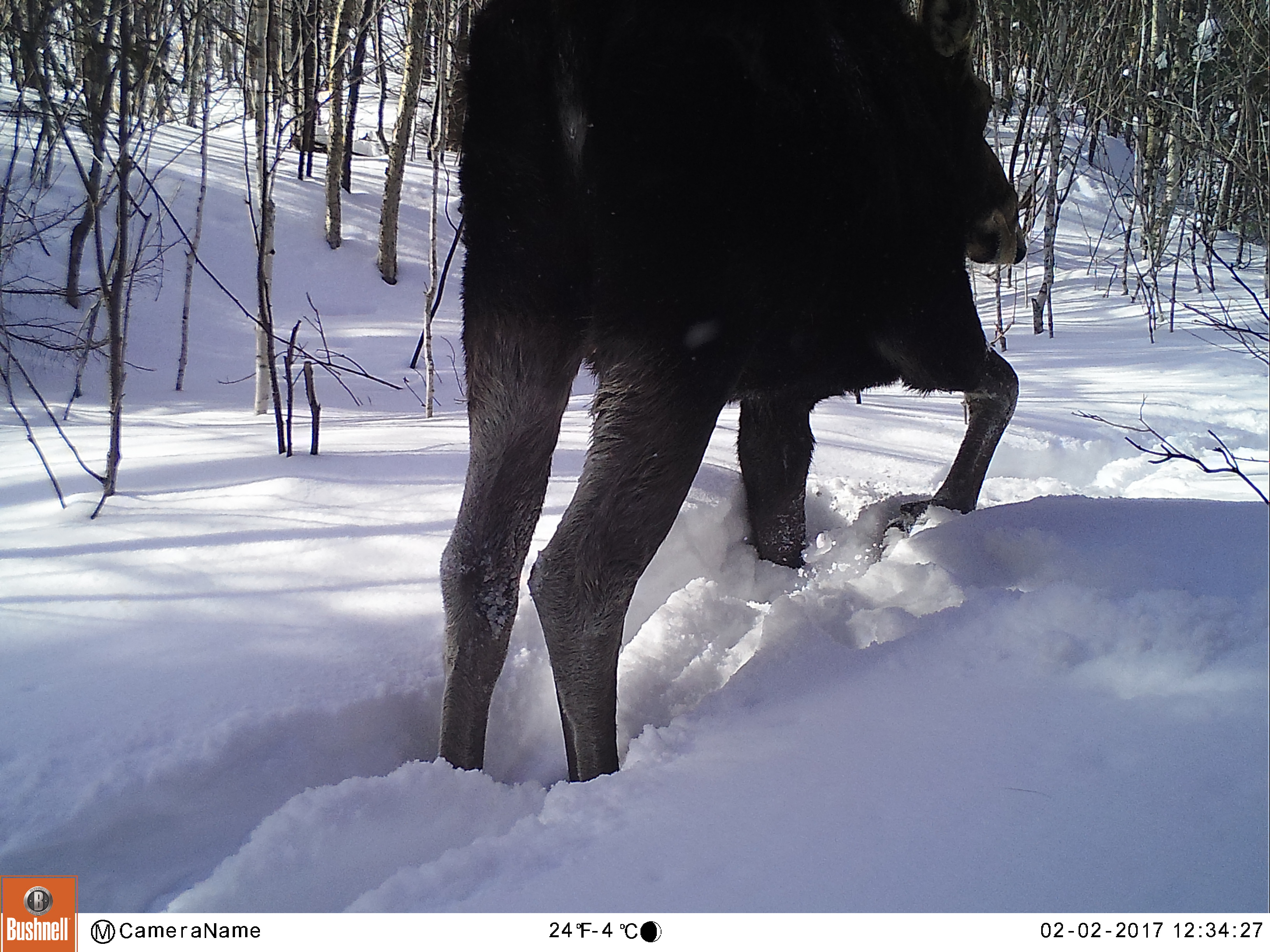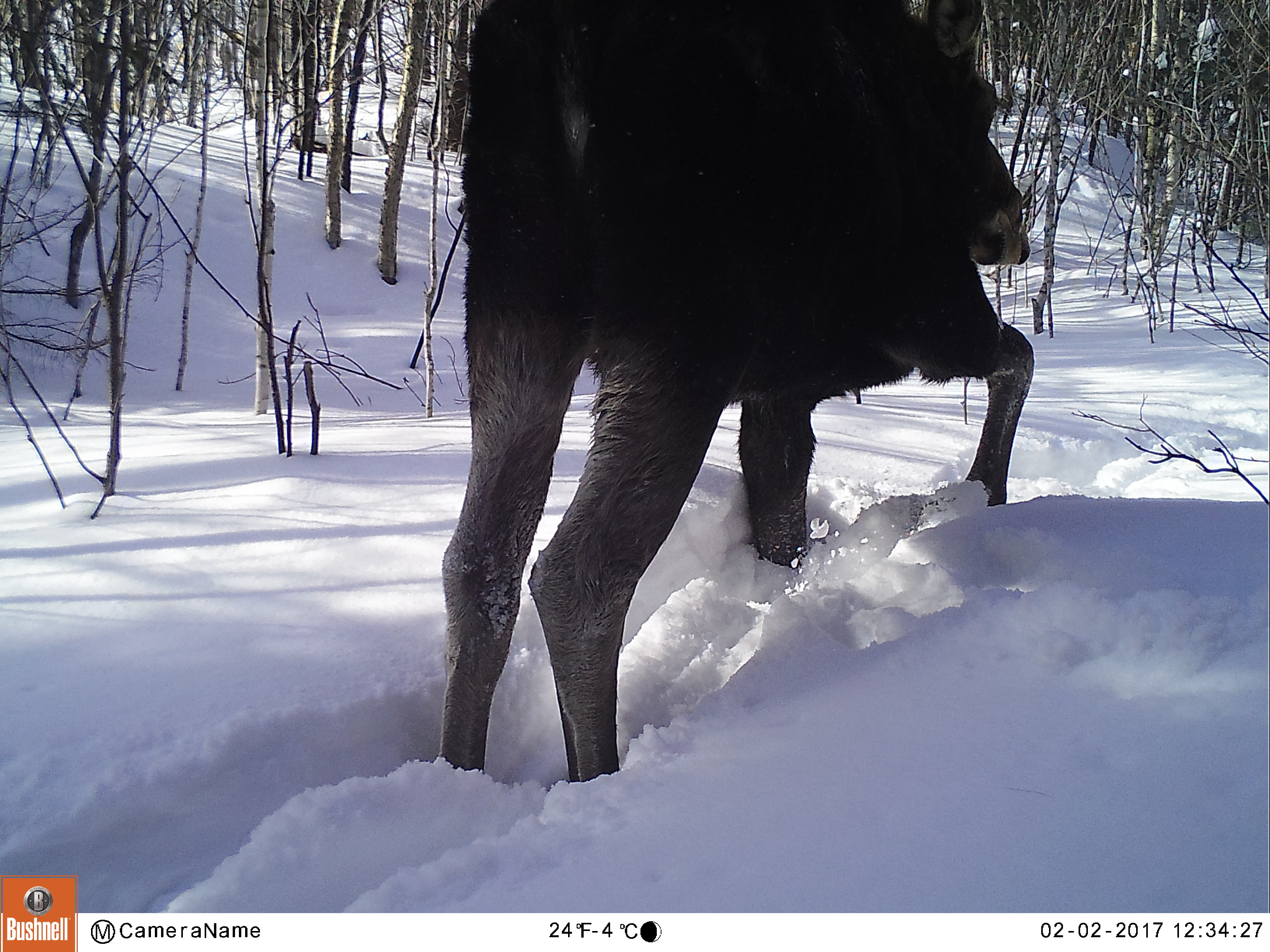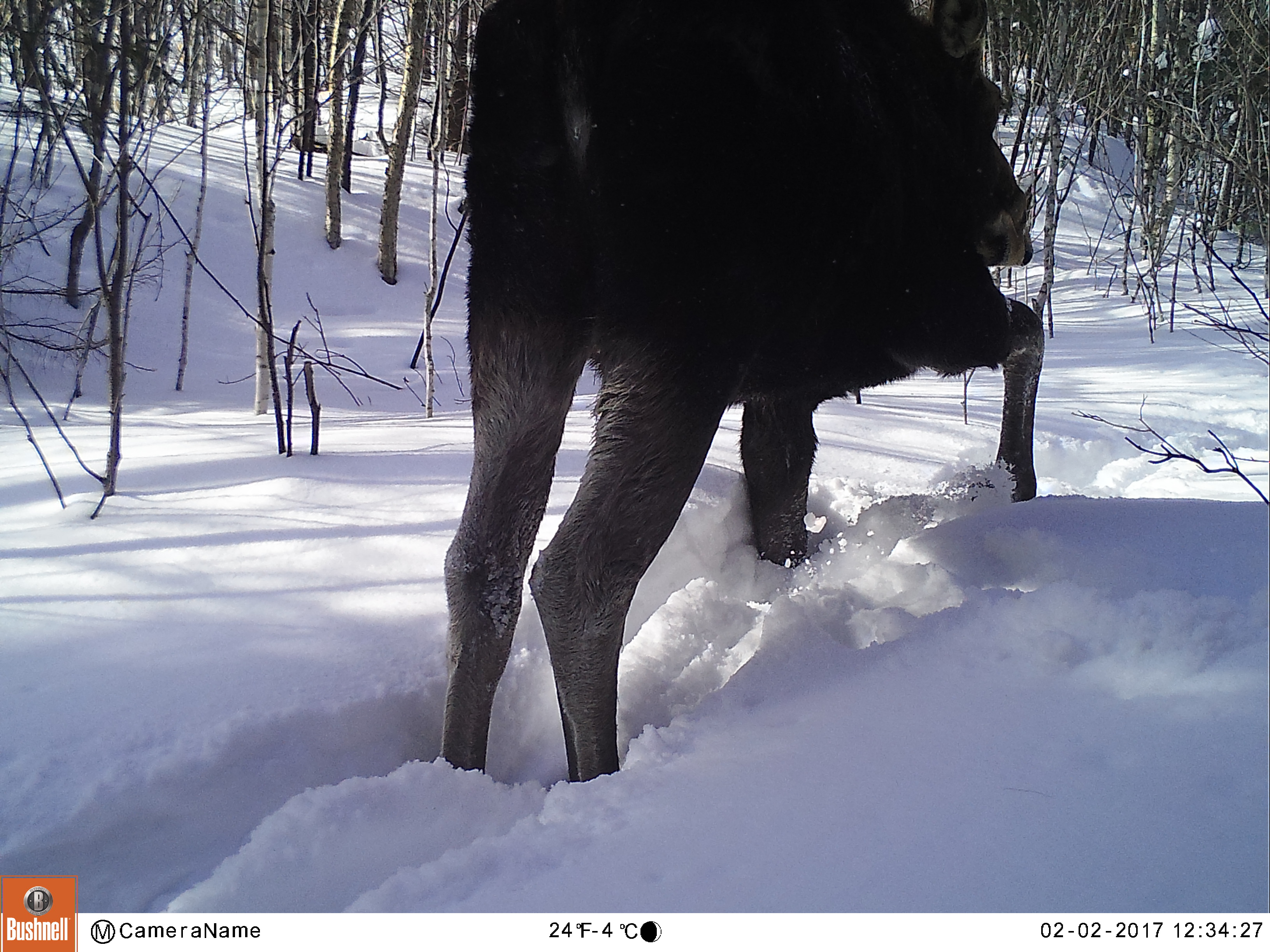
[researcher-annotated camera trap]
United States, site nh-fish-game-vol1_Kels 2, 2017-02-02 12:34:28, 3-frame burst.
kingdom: Animalia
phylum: Chordata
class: Mammalia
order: Artiodactyla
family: Cervidae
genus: Alces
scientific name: Alces alces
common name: moose